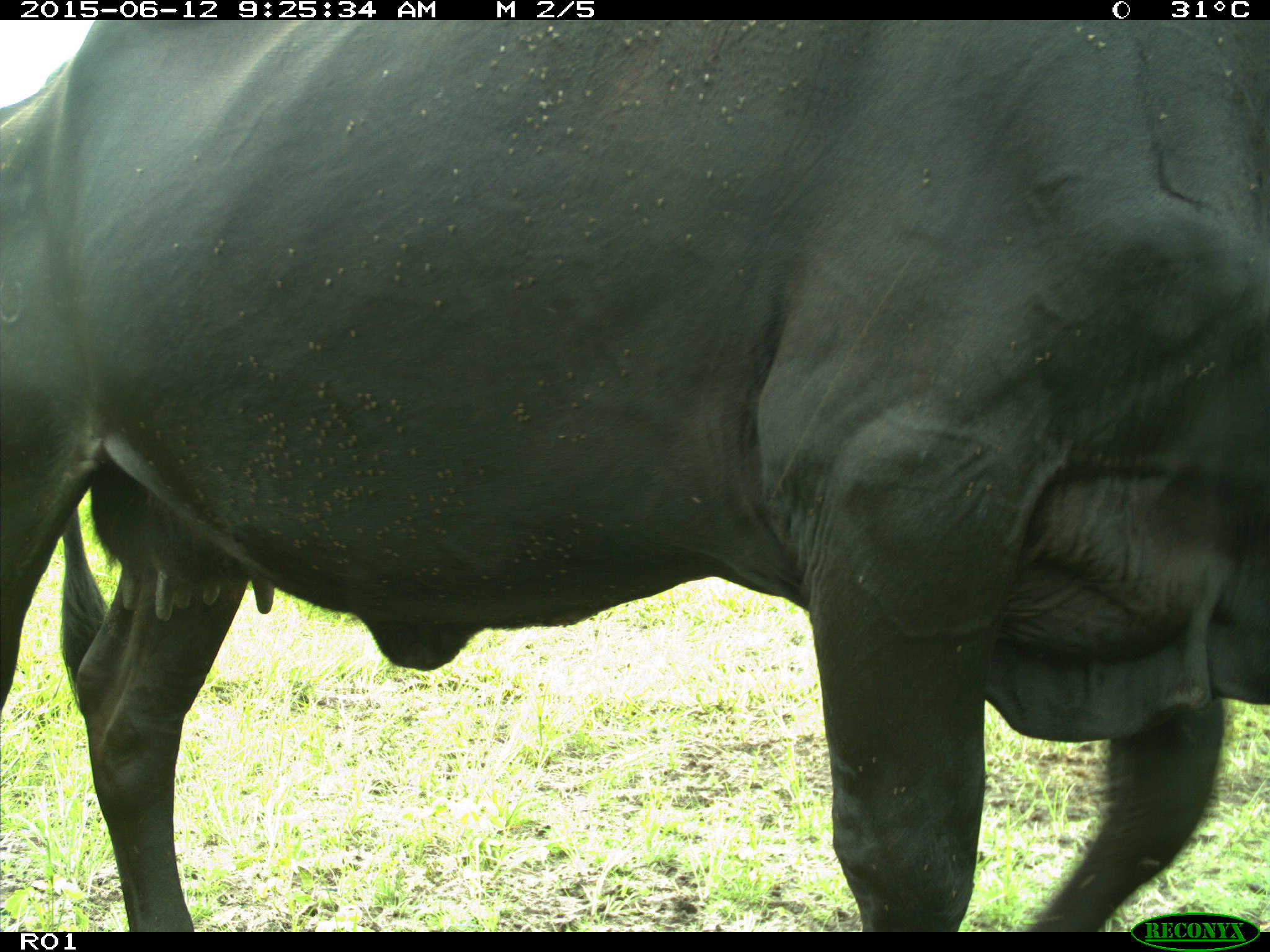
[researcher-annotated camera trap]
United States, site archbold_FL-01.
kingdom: Animalia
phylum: Chordata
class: Mammalia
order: Artiodactyla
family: Bovidae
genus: Bos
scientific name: Bos taurus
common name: domestic cow